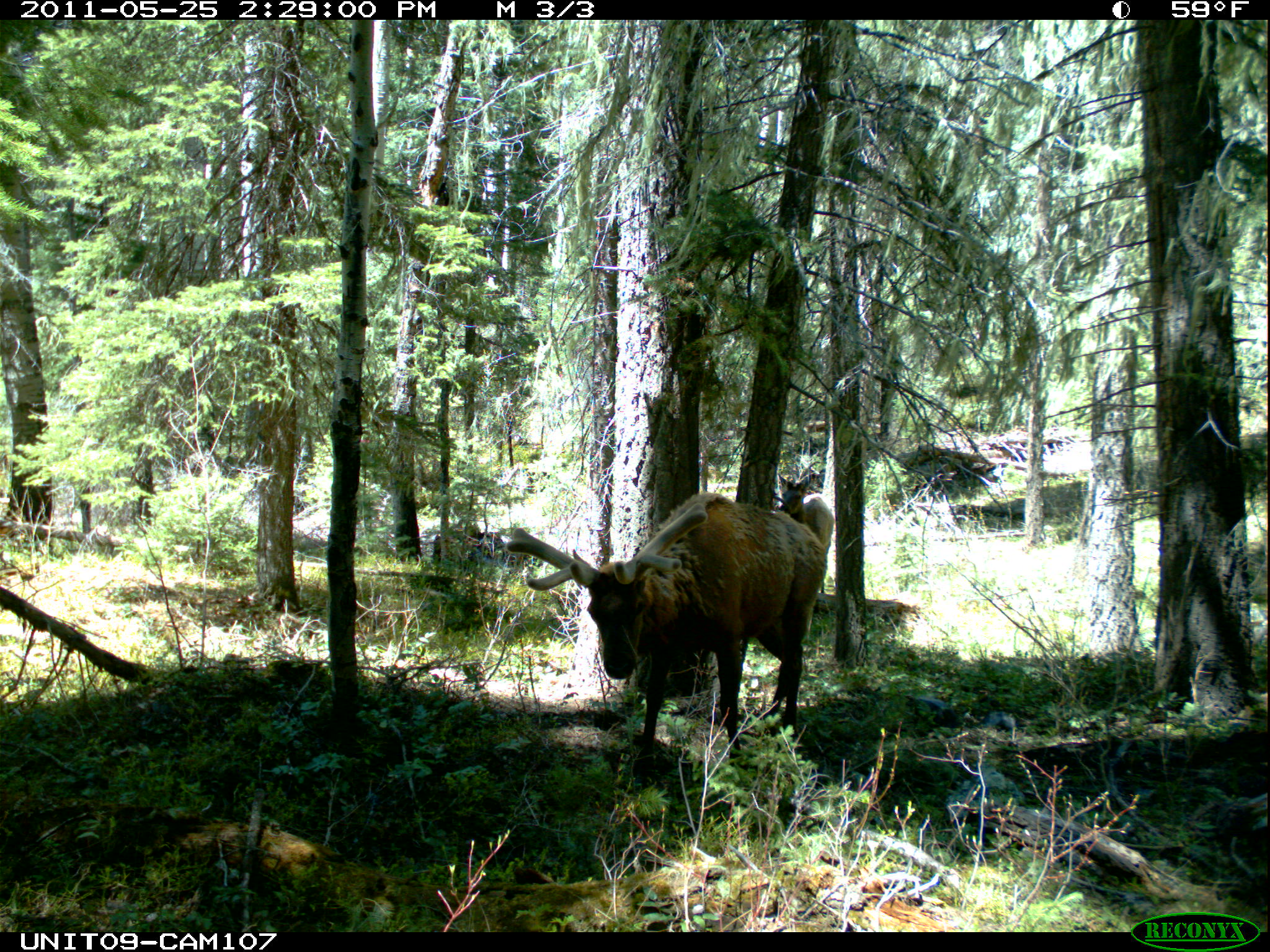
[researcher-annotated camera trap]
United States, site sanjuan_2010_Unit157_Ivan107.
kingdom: Animalia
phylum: Chordata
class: Mammalia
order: Artiodactyla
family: Cervidae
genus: Cervus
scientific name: Cervus elaphus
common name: red deer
Cervus elaphus (red deer).